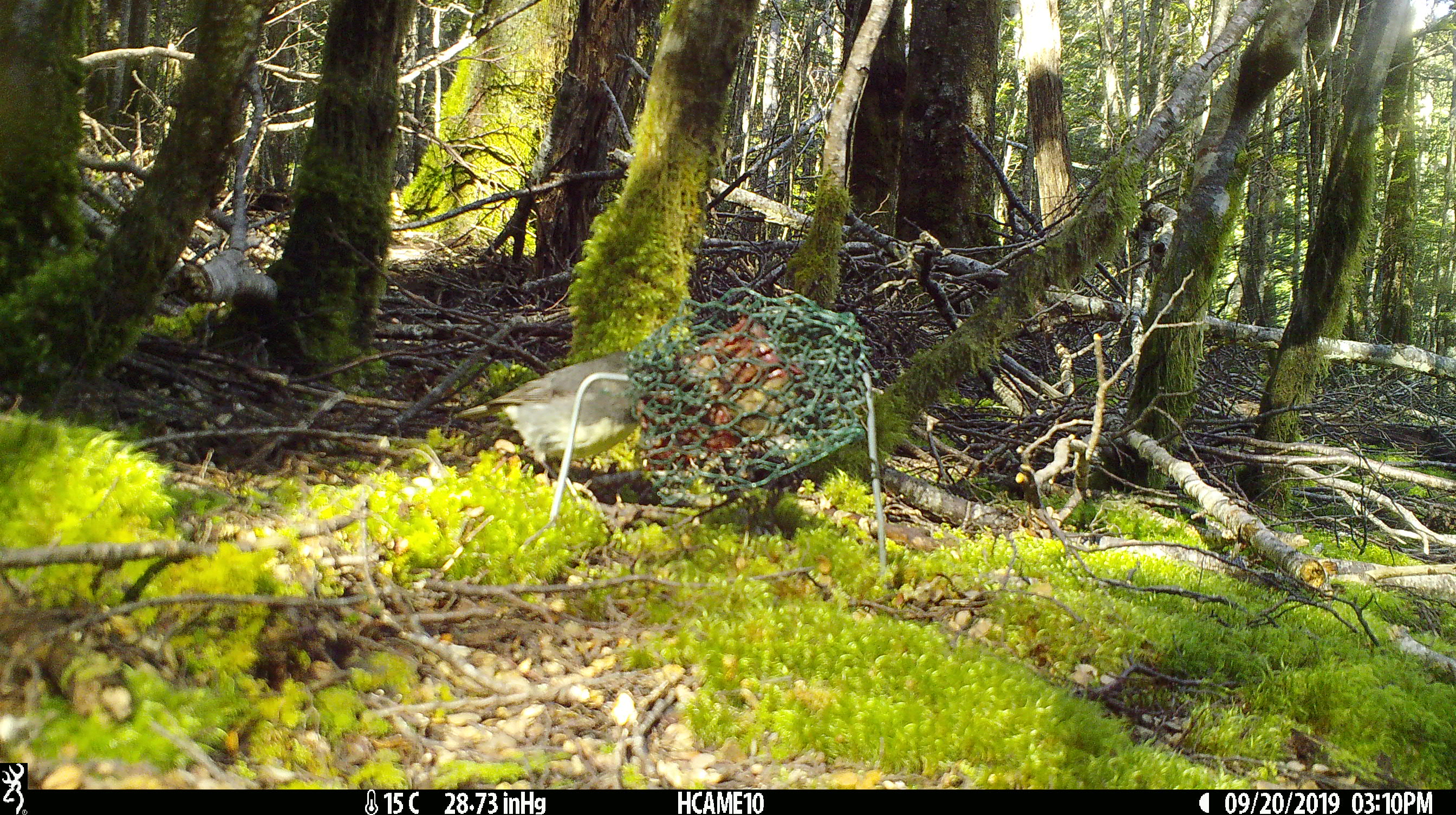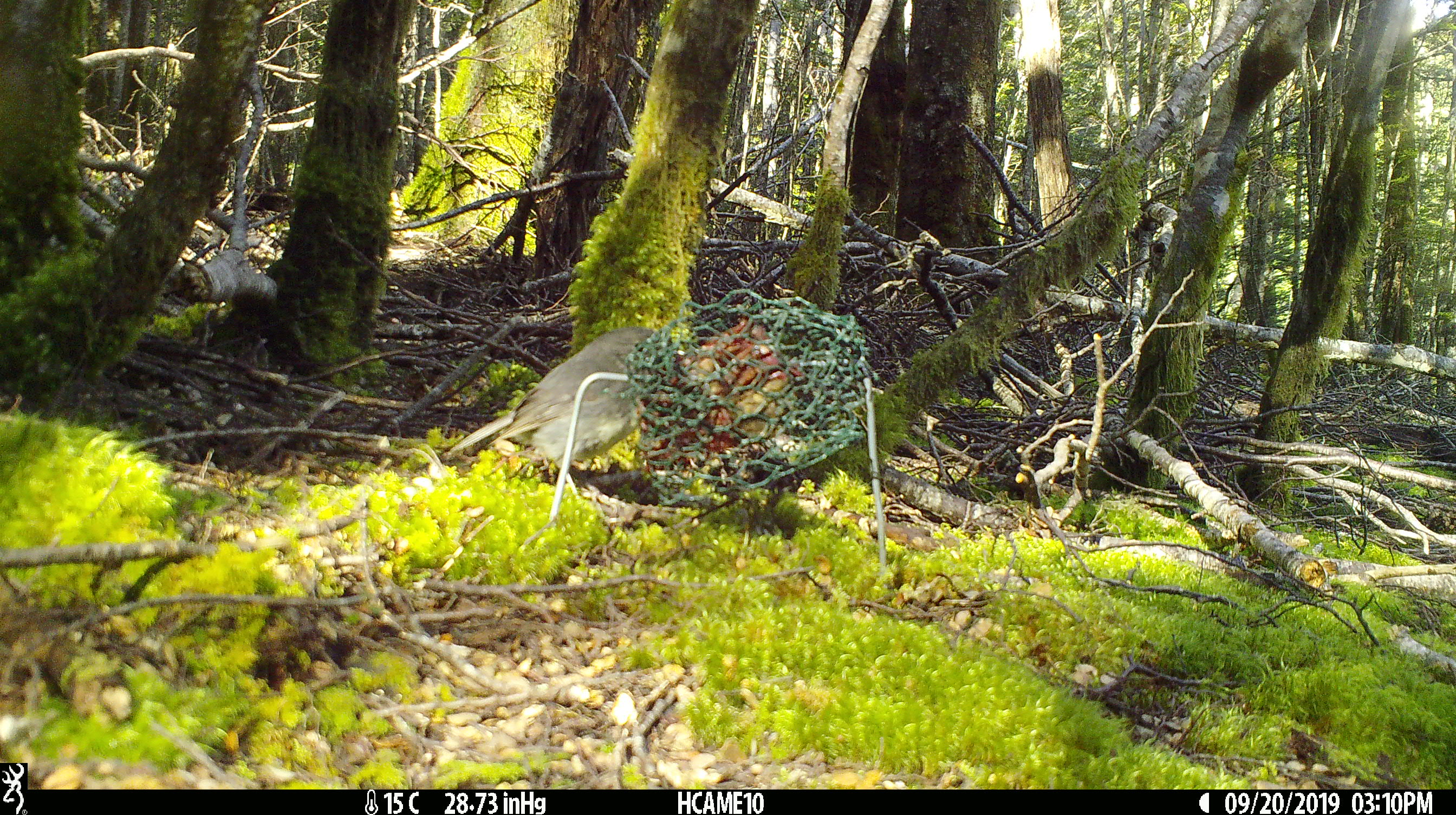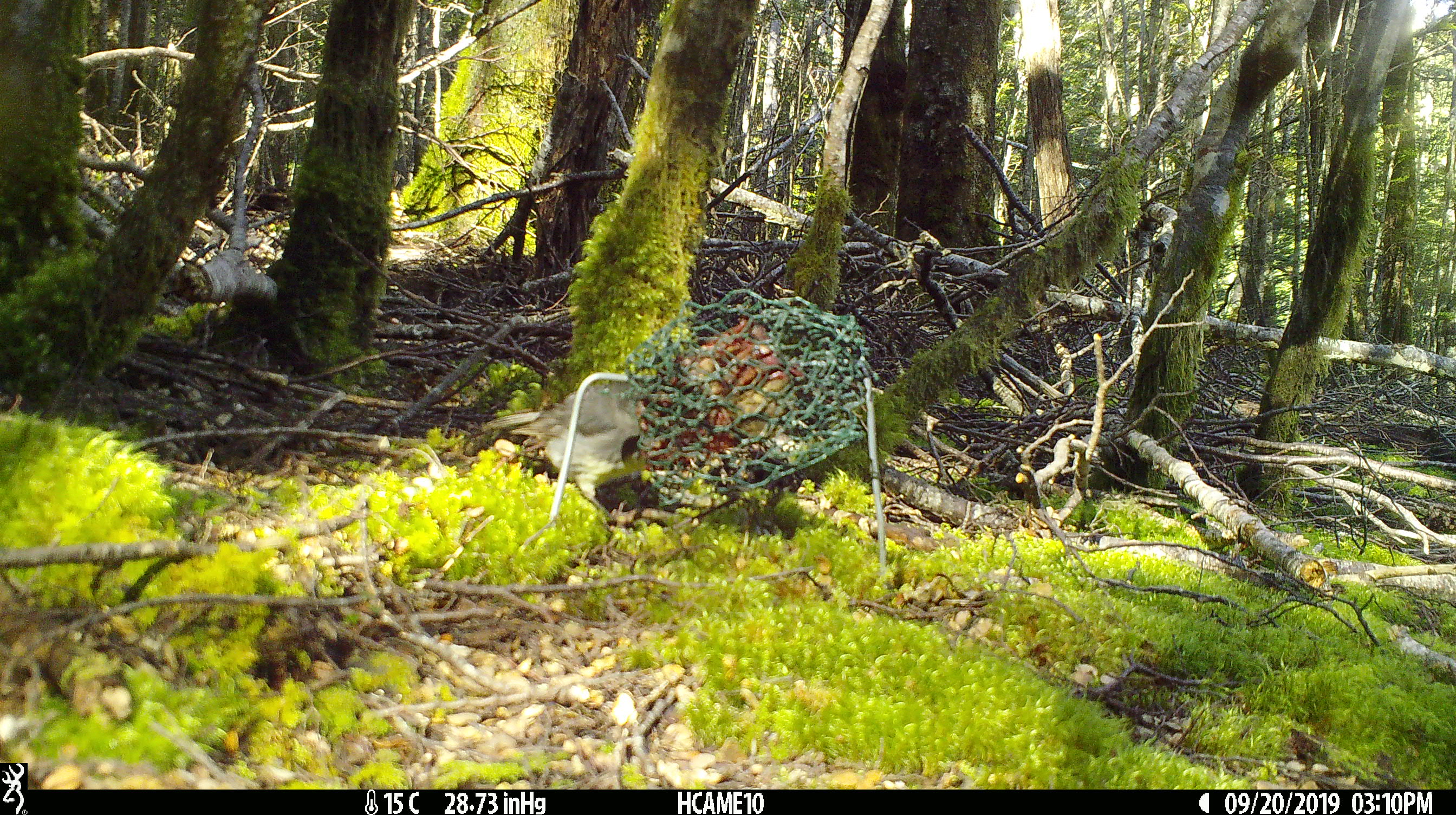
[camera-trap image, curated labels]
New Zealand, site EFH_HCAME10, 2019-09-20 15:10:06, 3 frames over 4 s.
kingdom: Animalia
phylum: Chordata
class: Aves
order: Passeriformes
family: Petroicidae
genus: Petroica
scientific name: Petroica australis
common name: new zealand robin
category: robin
Robin (new zealand robin) (Petroica australis).